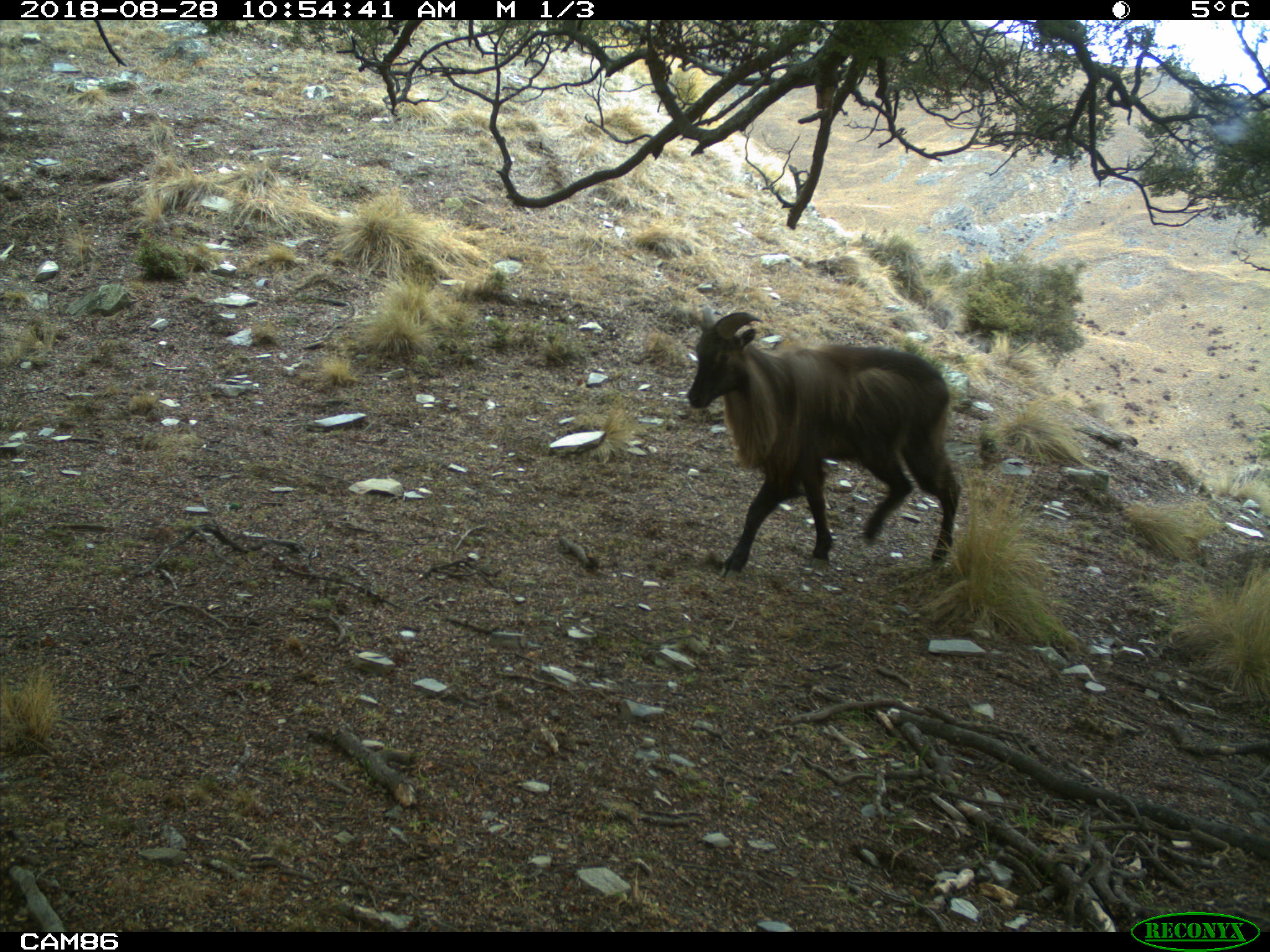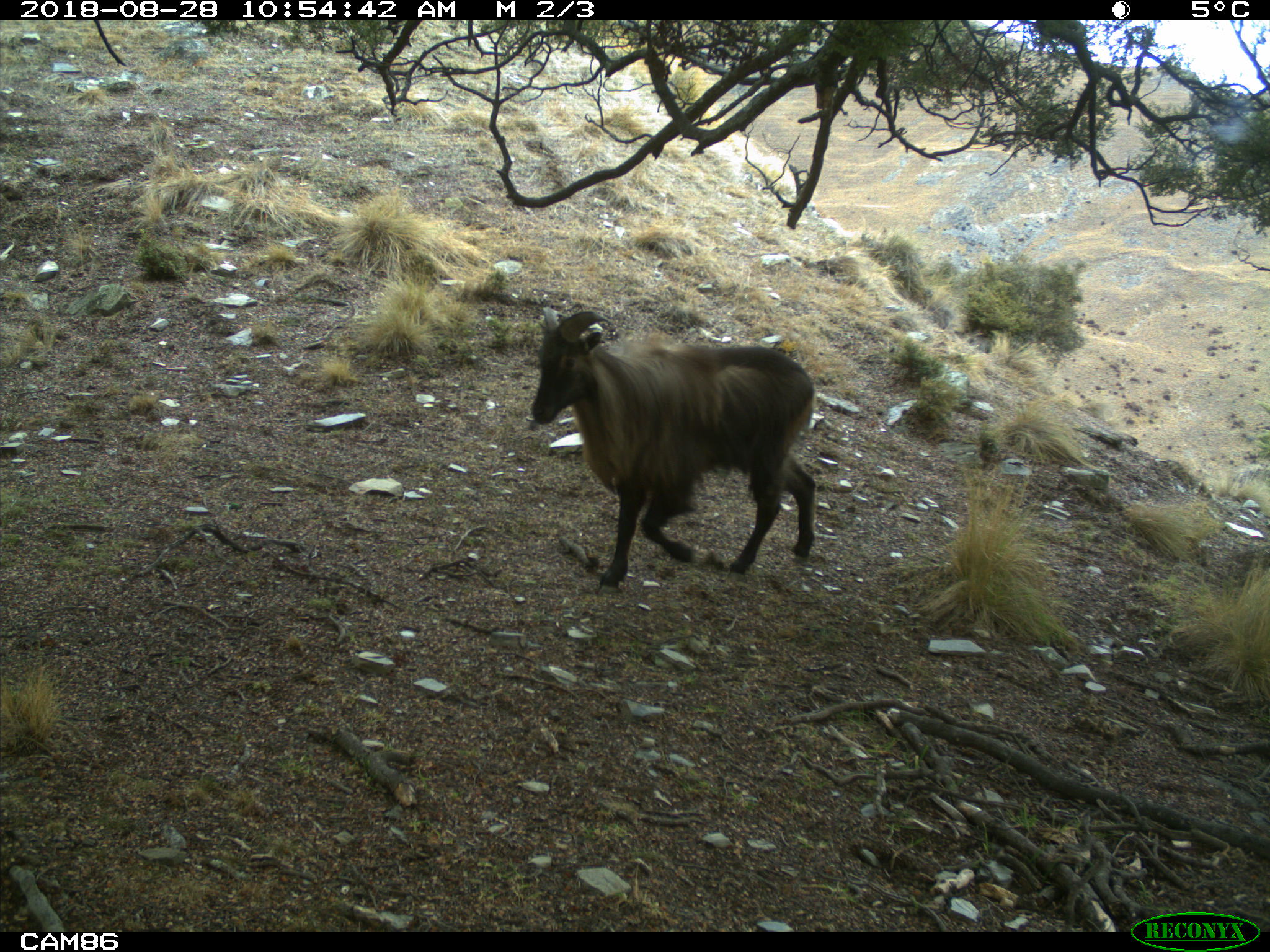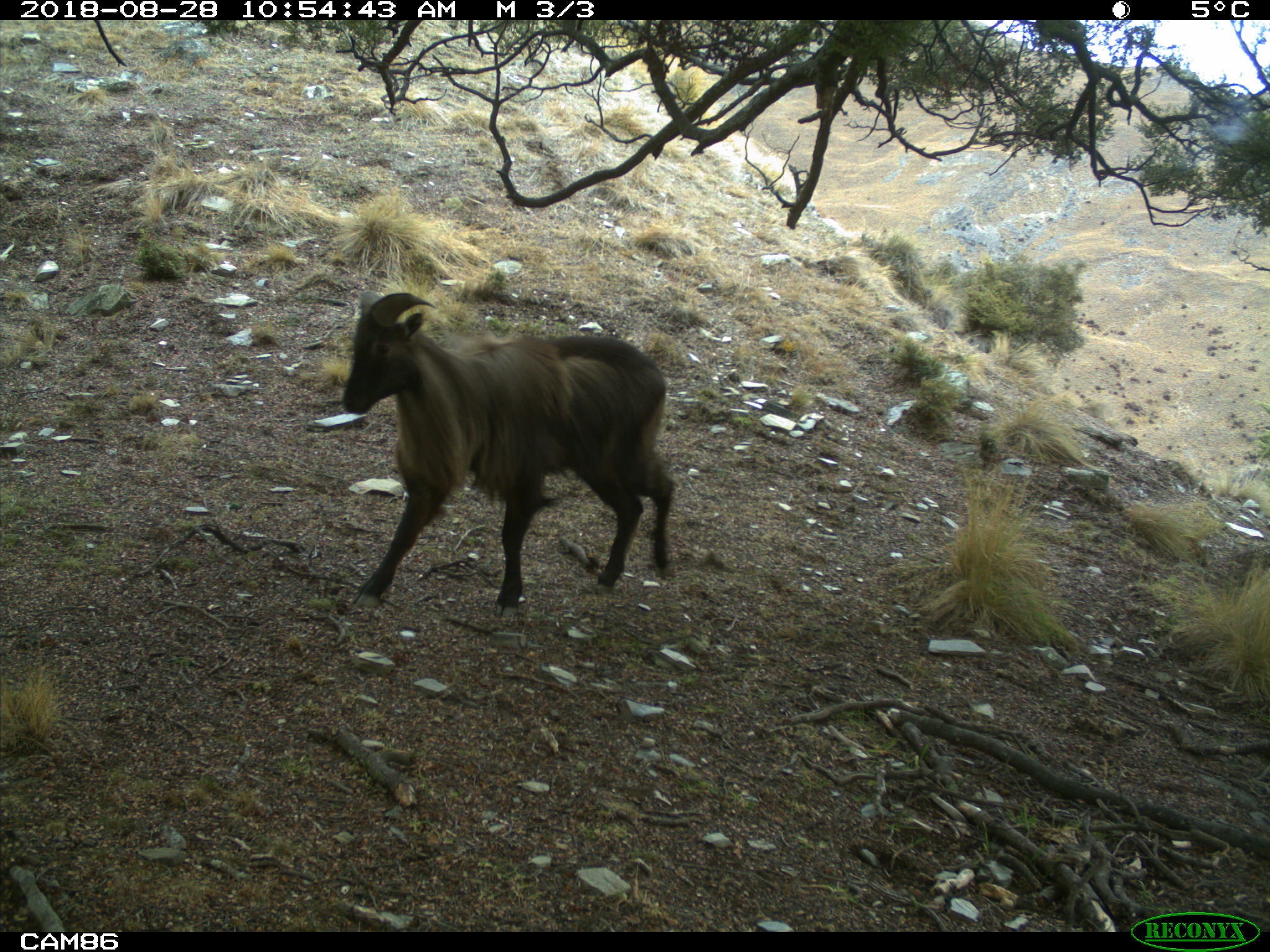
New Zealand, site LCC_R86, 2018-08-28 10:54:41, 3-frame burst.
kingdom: Animalia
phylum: Chordata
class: Mammalia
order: Artiodactyla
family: Bovidae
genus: Nilgiritragus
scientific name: Nilgiritragus hylocrius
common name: tahr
Tahr (Nilgiritragus hylocrius).